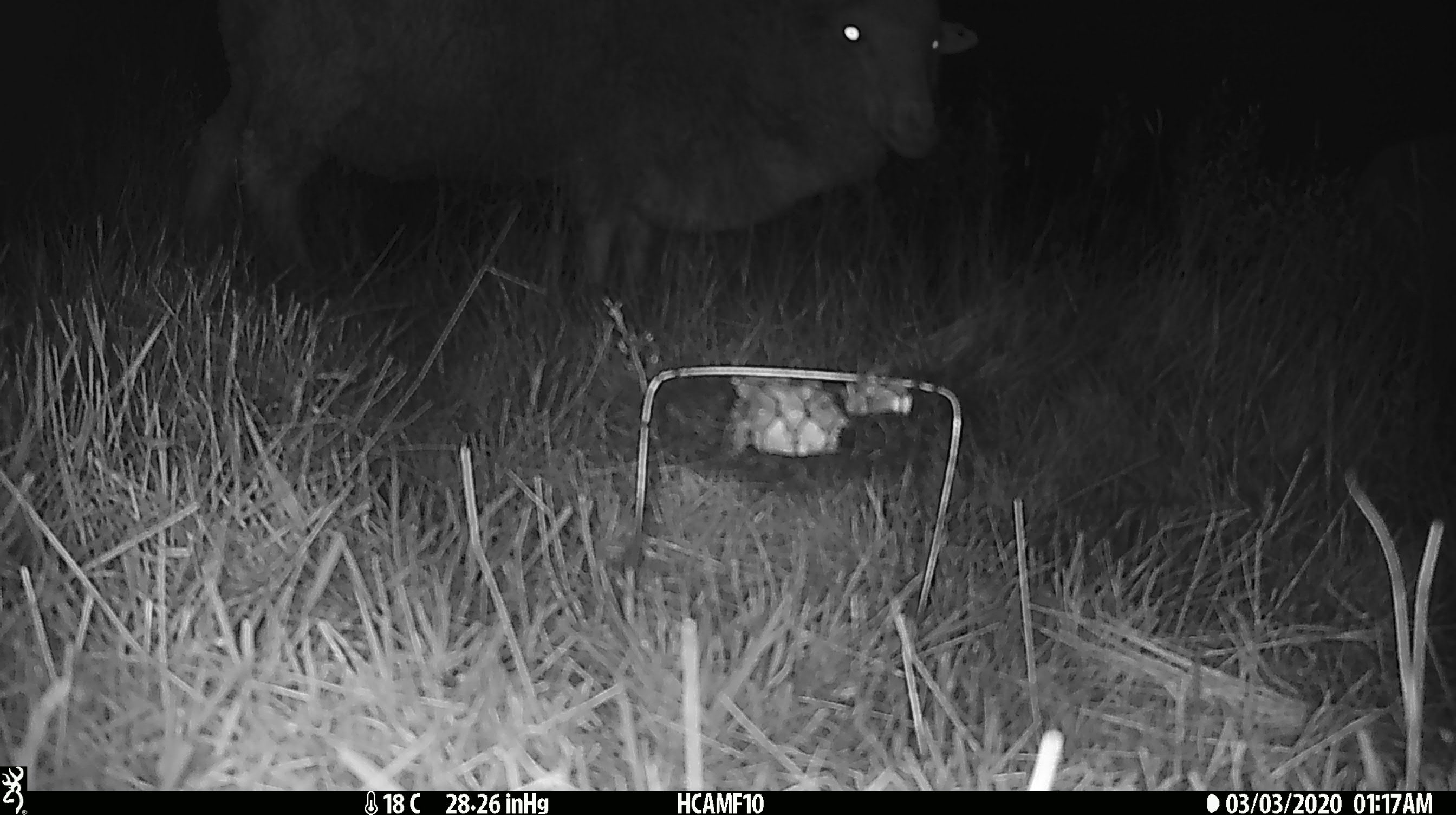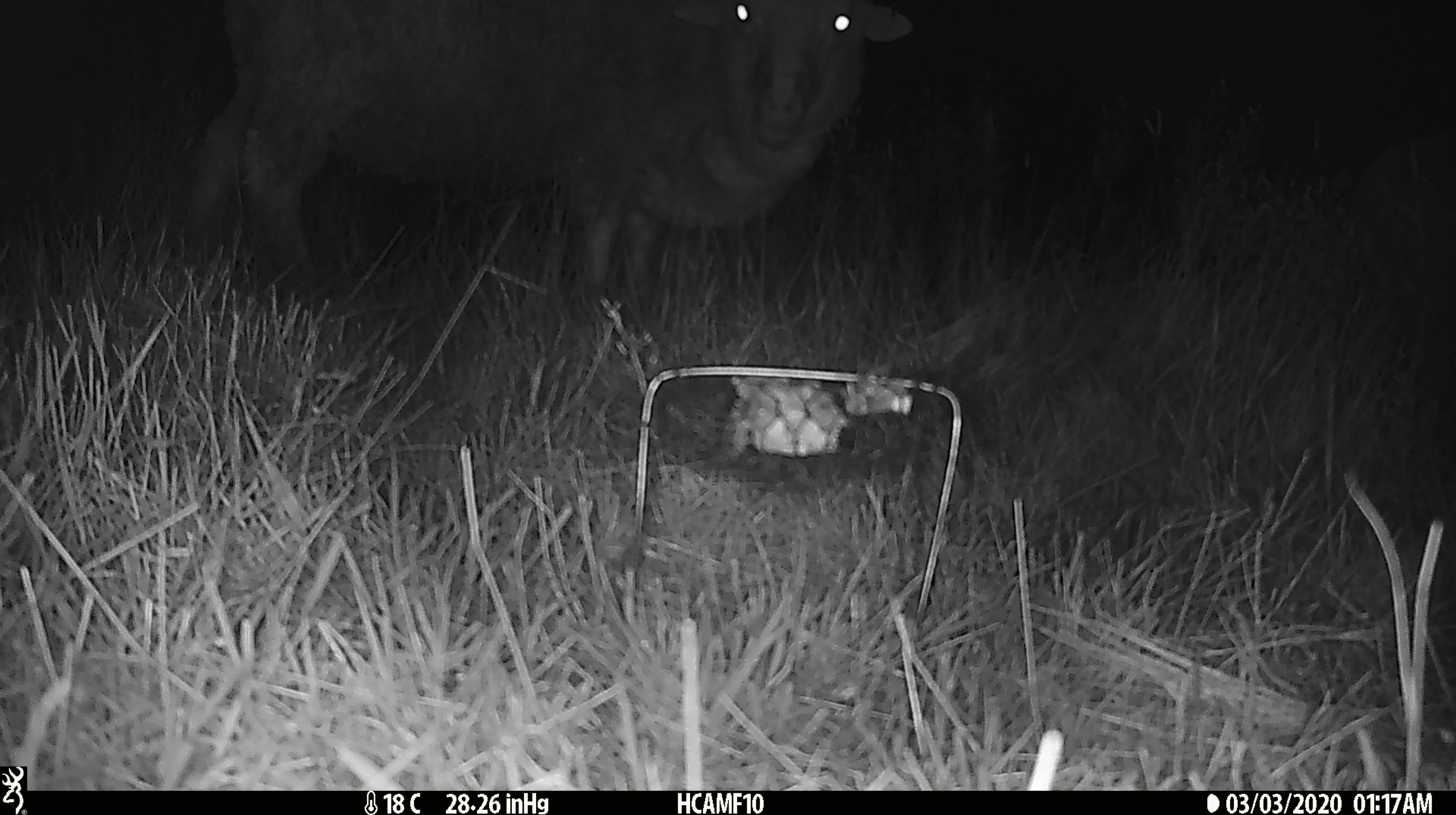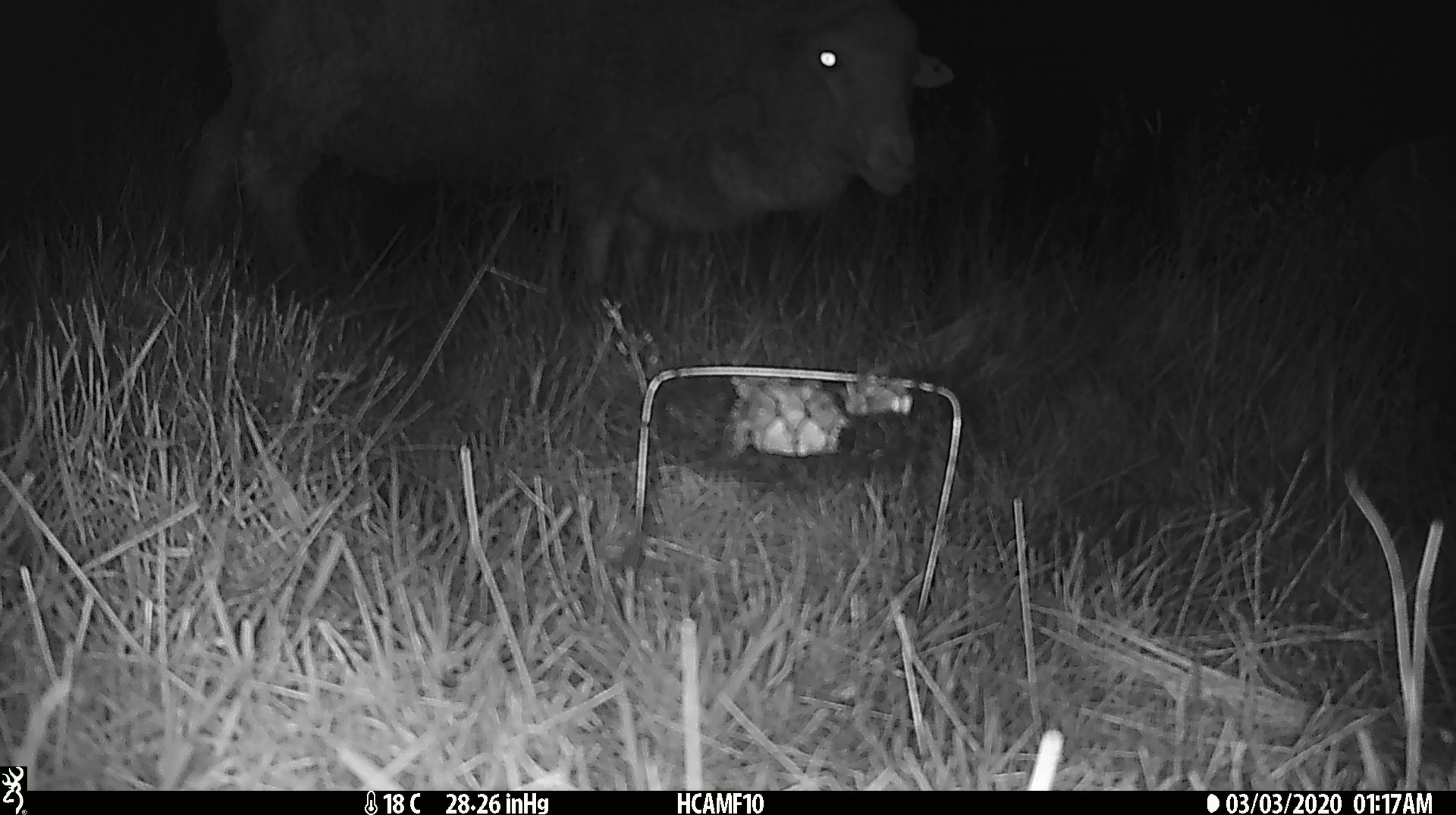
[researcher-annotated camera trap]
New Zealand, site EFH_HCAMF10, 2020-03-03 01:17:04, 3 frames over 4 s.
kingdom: Animalia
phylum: Chordata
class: Mammalia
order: Artiodactyla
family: Bovidae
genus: Ovis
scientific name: Ovis aries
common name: domestic sheep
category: sheep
Sheep (domestic sheep) (Ovis aries).